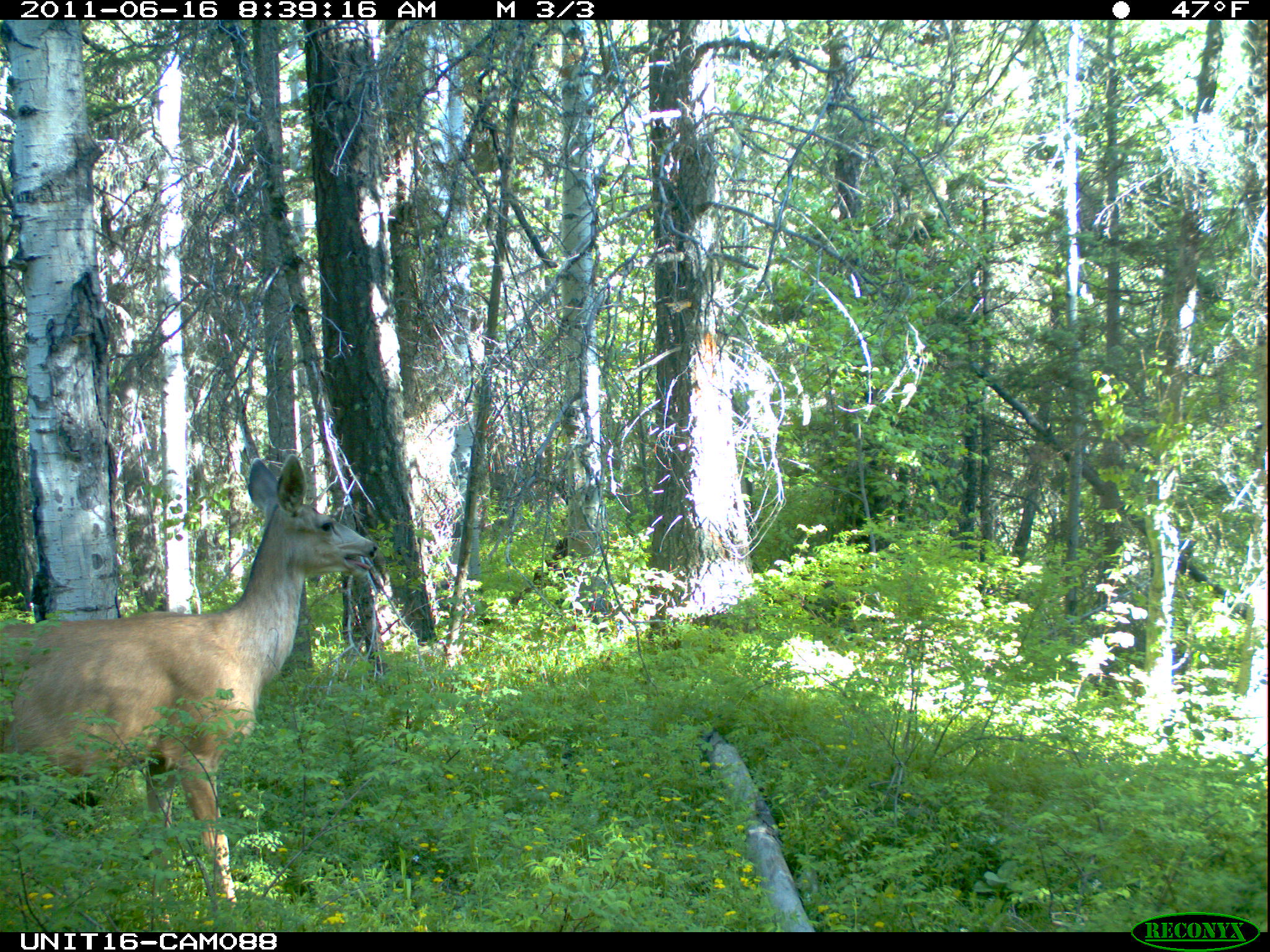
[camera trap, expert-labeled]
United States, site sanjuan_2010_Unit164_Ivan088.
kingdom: Animalia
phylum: Chordata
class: Mammalia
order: Artiodactyla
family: Cervidae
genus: Odocoileus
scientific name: Odocoileus hemionus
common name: mule deer